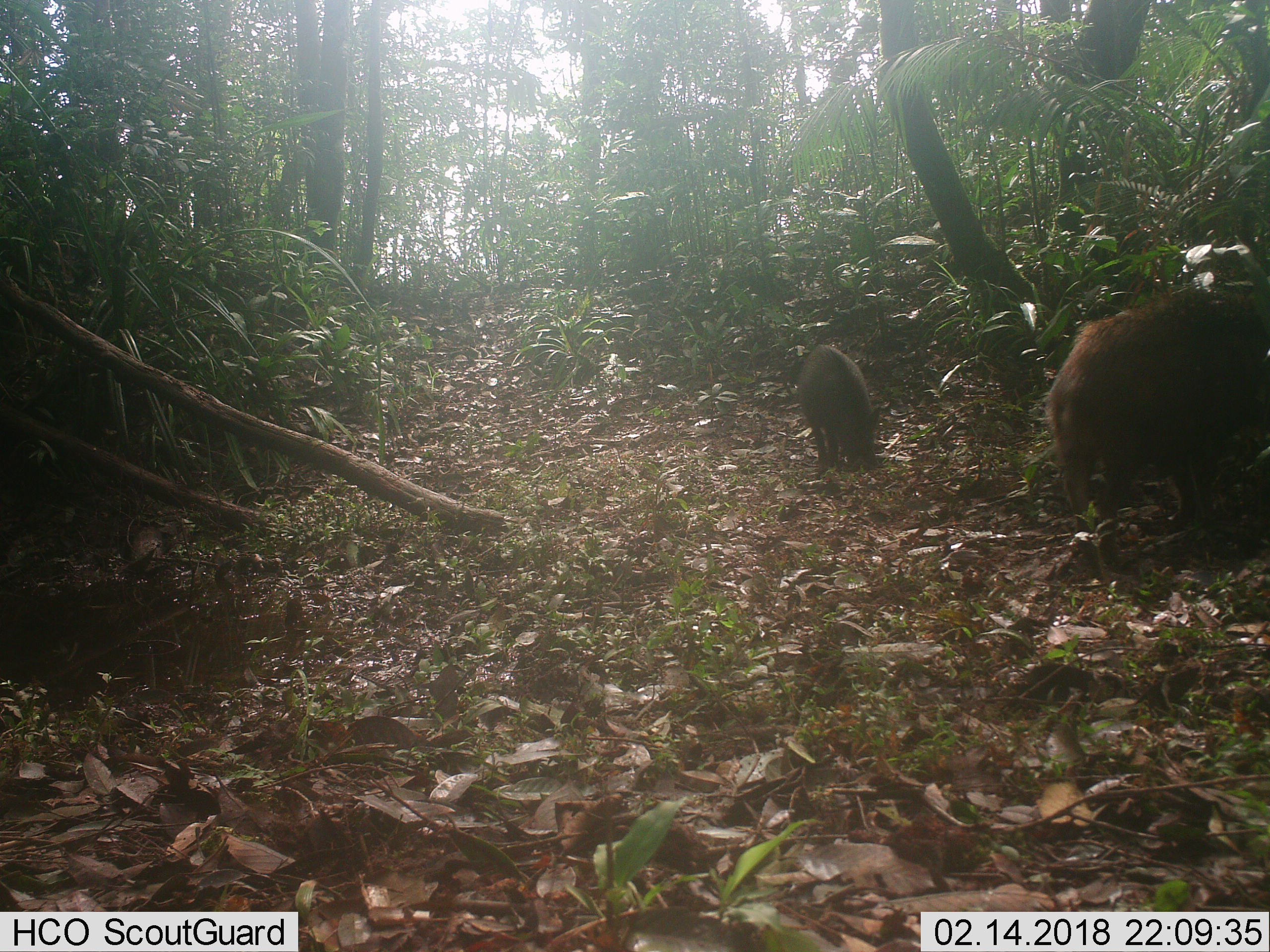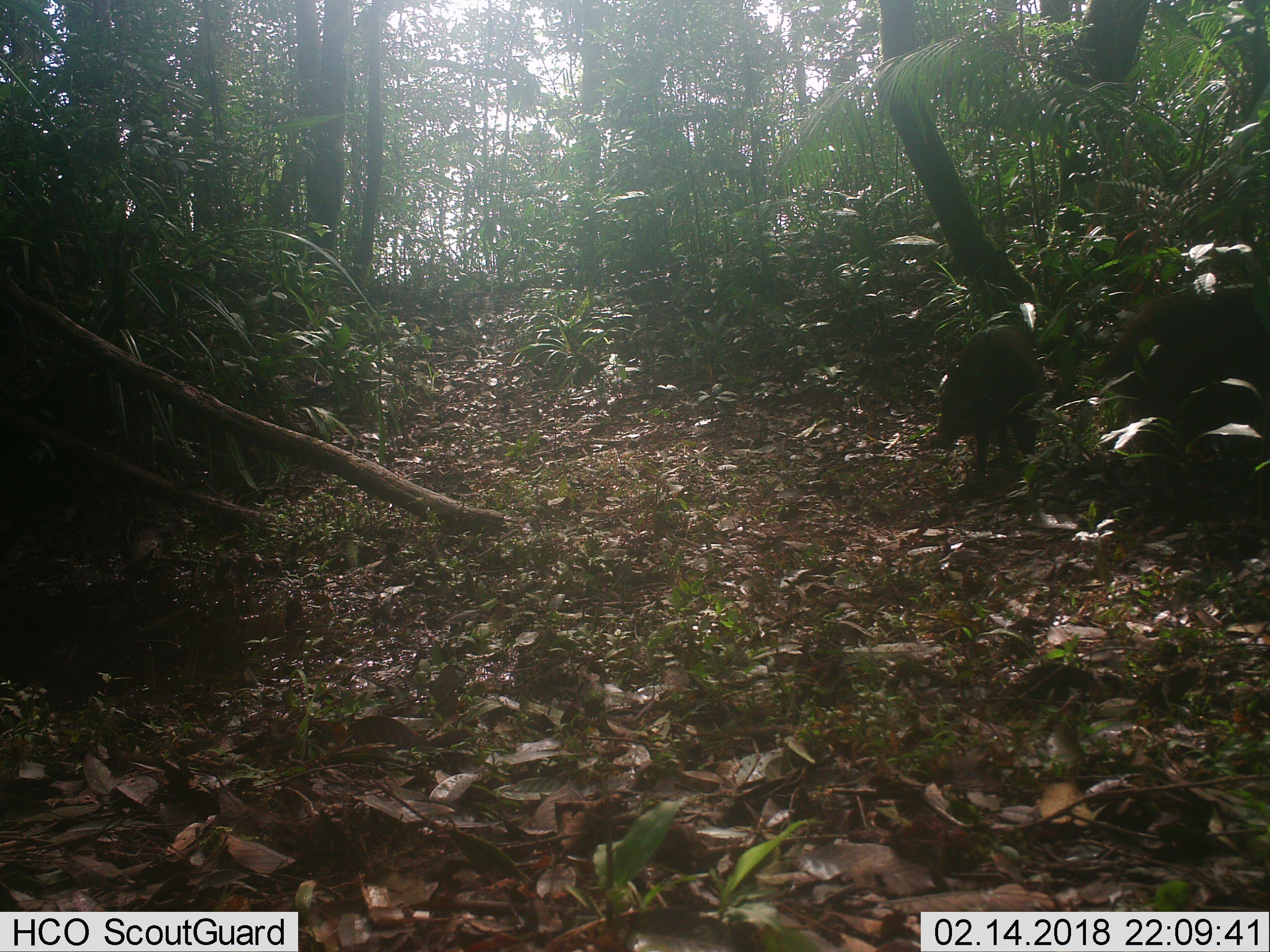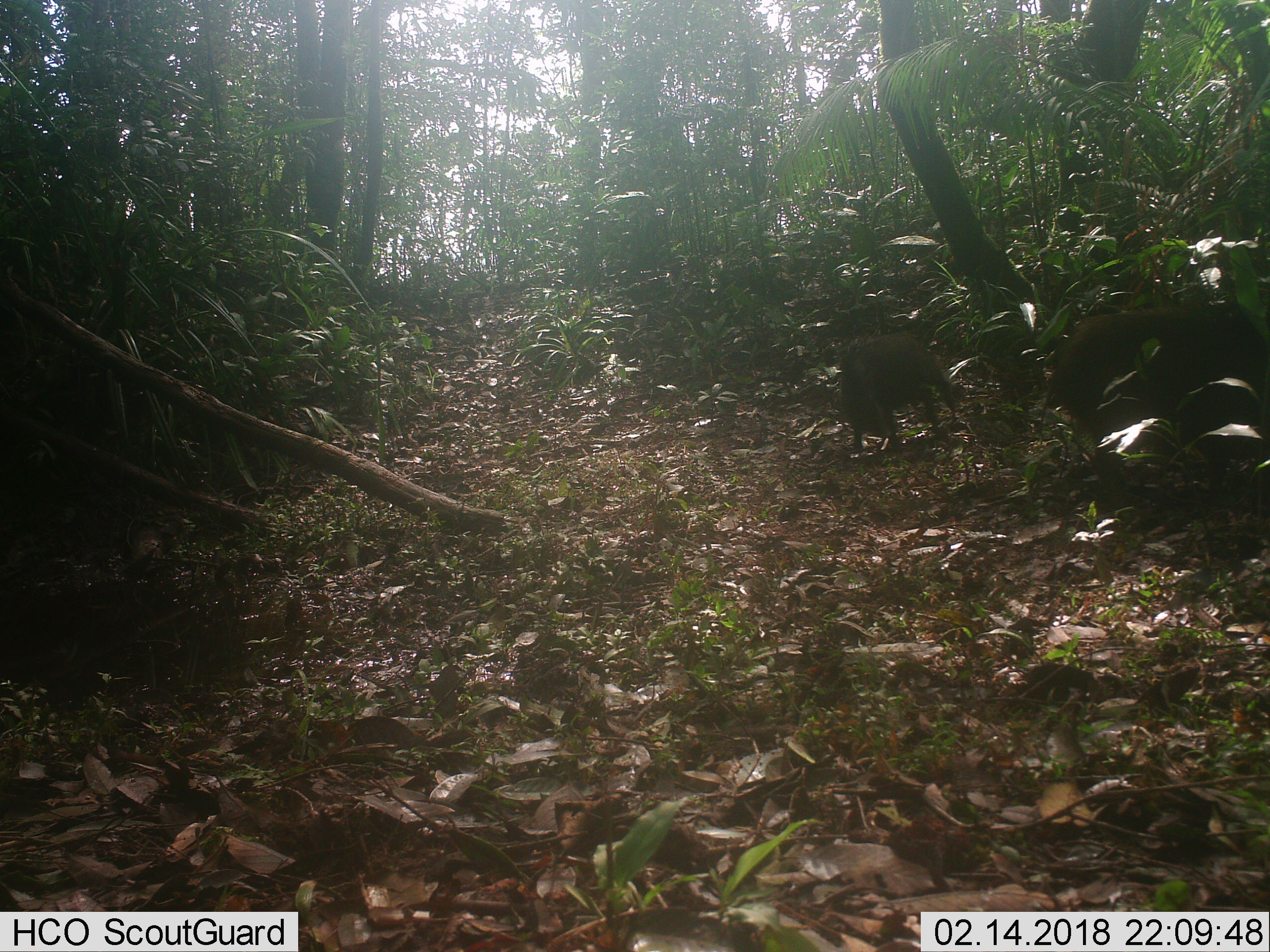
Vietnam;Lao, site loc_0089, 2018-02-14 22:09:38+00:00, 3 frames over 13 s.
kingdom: Animalia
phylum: Chordata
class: Mammalia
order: Artiodactyla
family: Suidae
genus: Sus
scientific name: Sus scrofa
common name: eurasian wild pig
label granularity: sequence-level